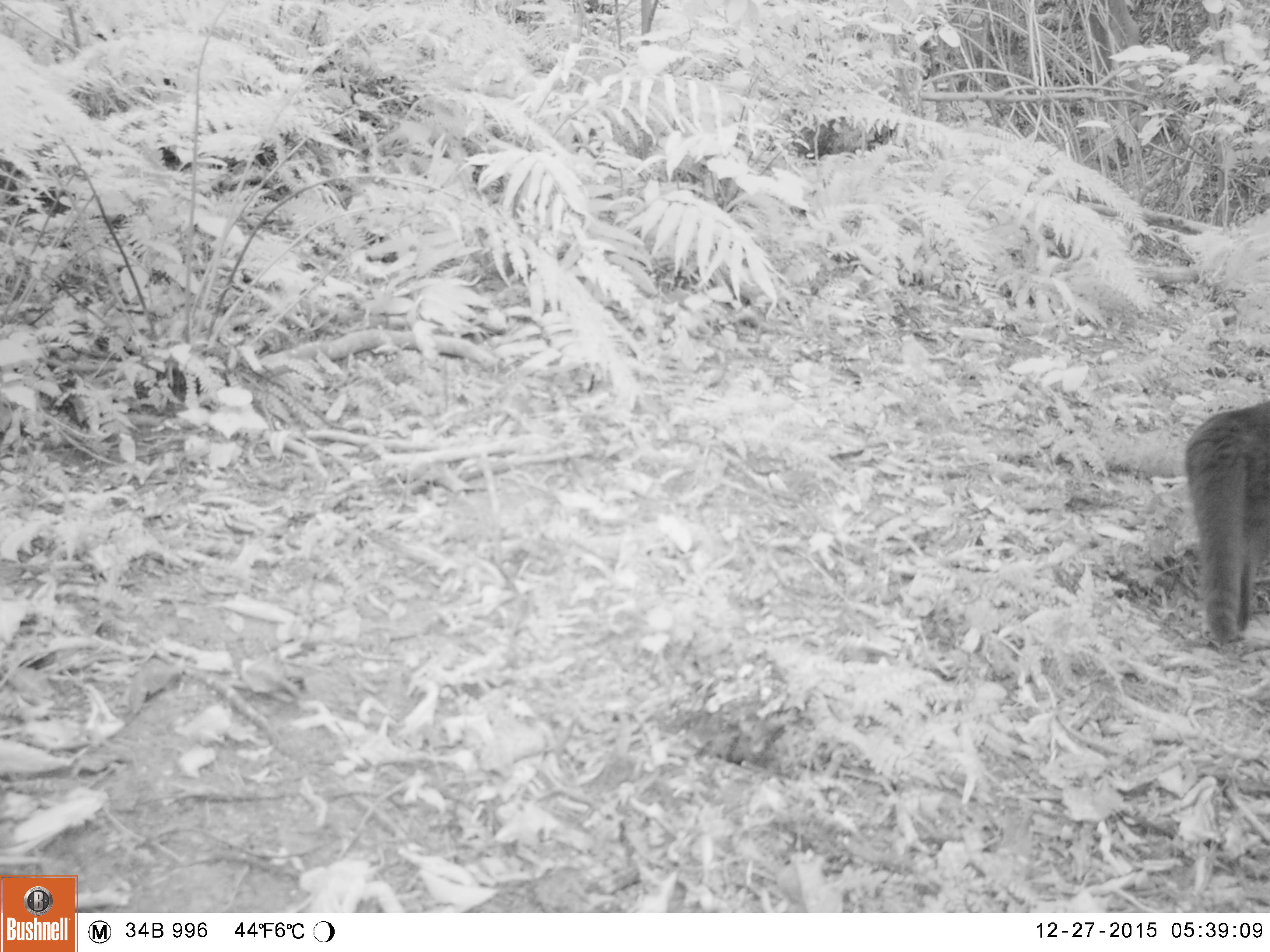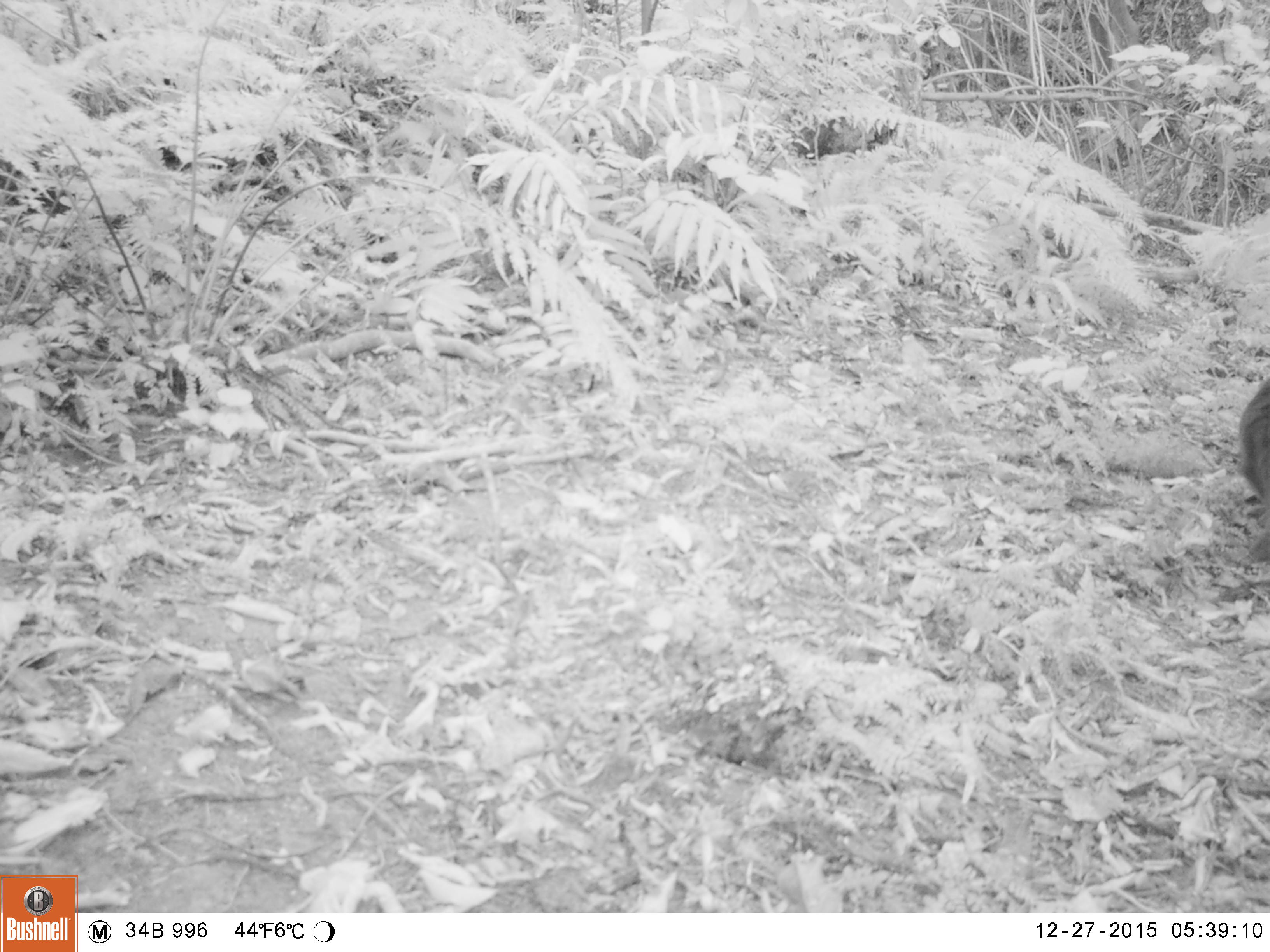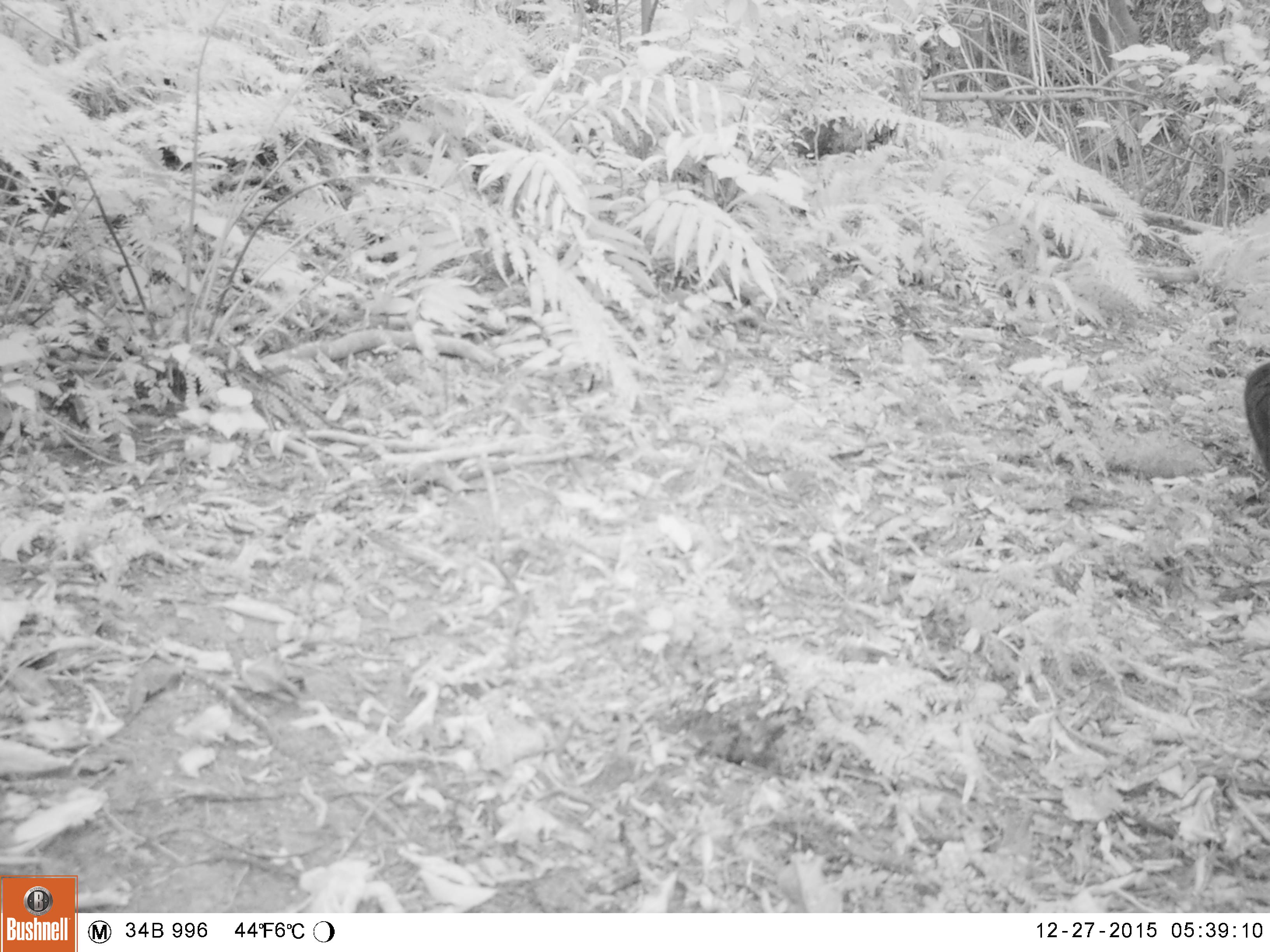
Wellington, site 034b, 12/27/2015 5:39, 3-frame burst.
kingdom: Animalia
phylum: Chordata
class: Mammalia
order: Carnivora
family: Felidae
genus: Felis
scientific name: Felis catus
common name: cat